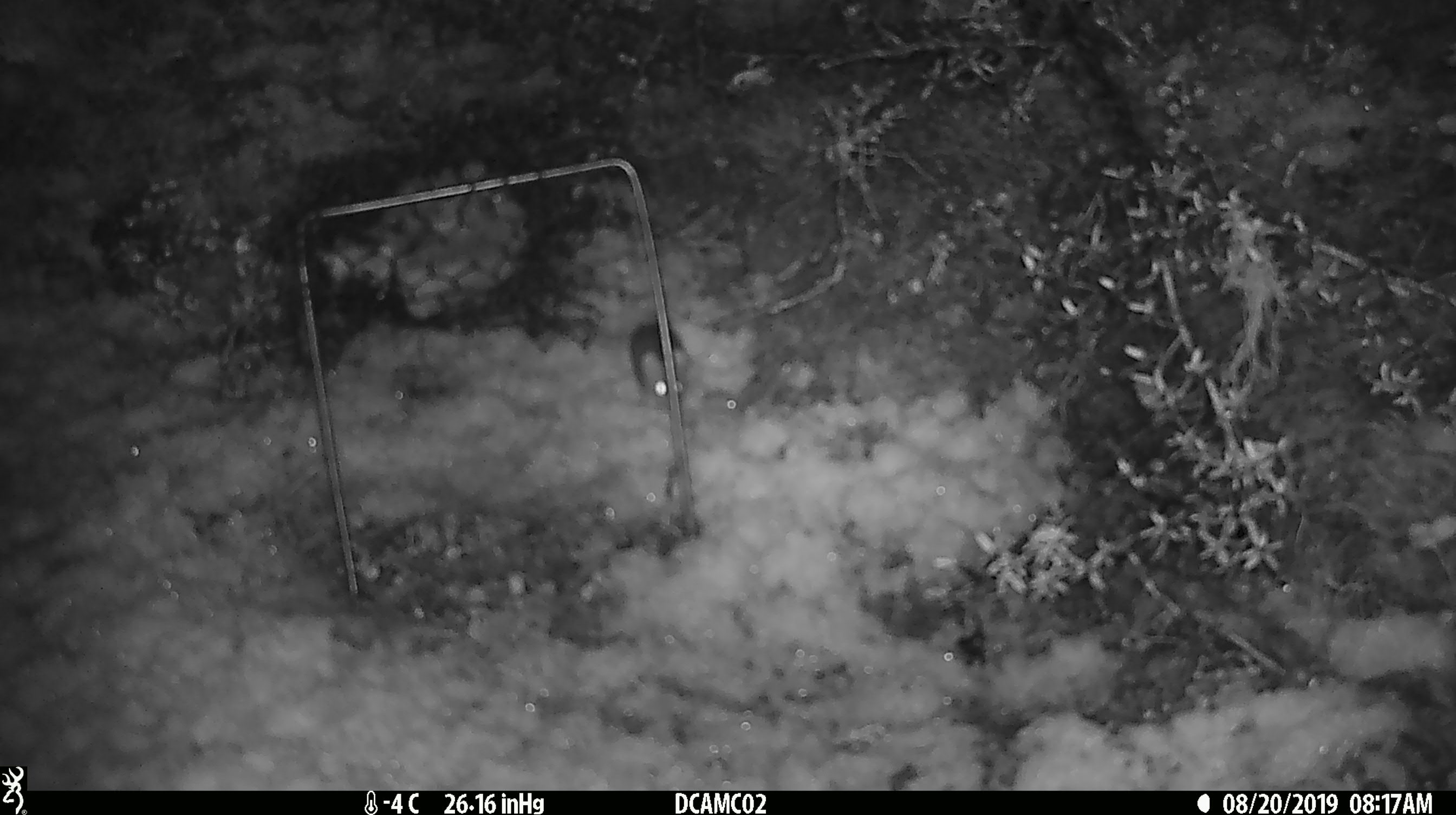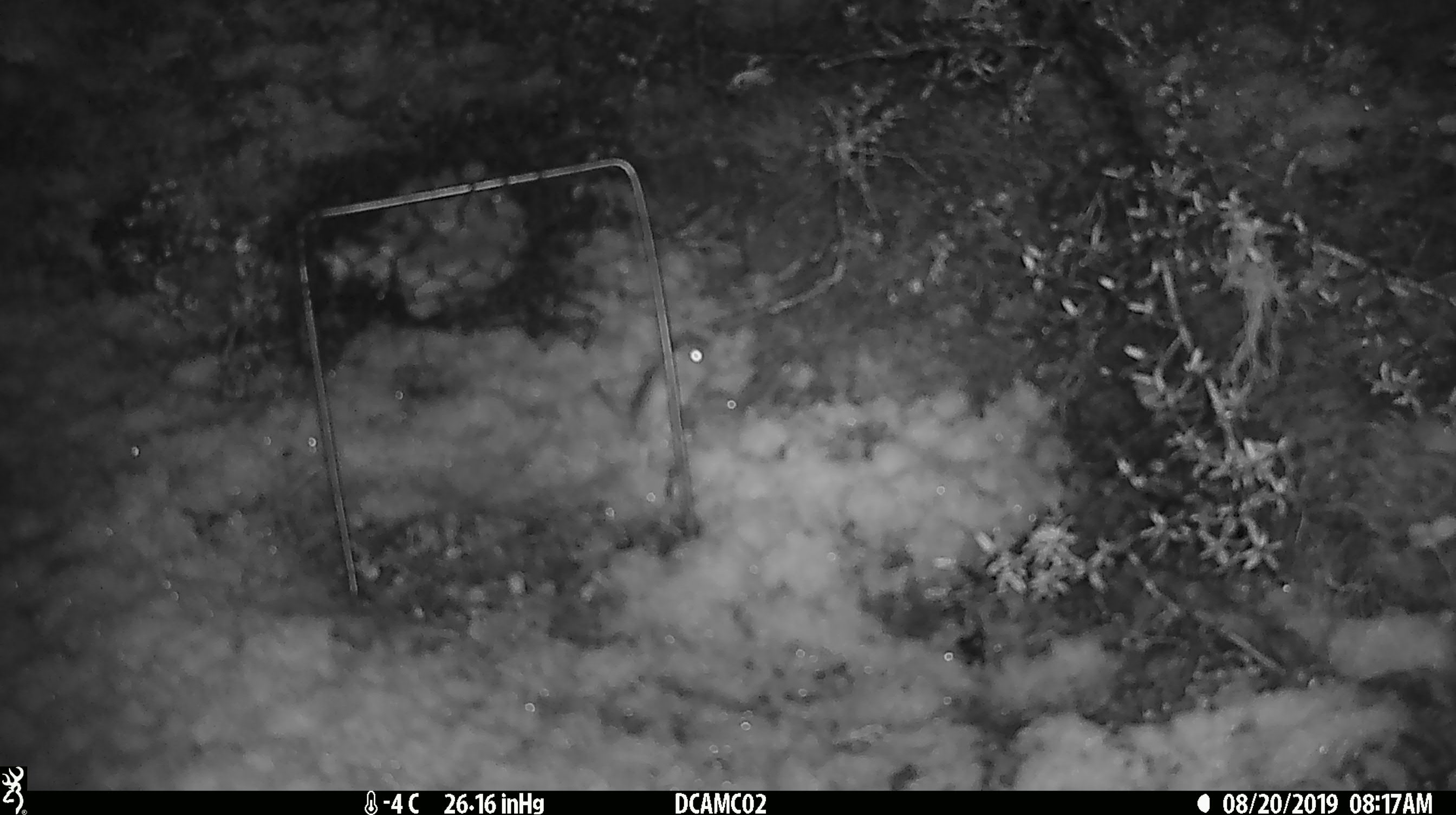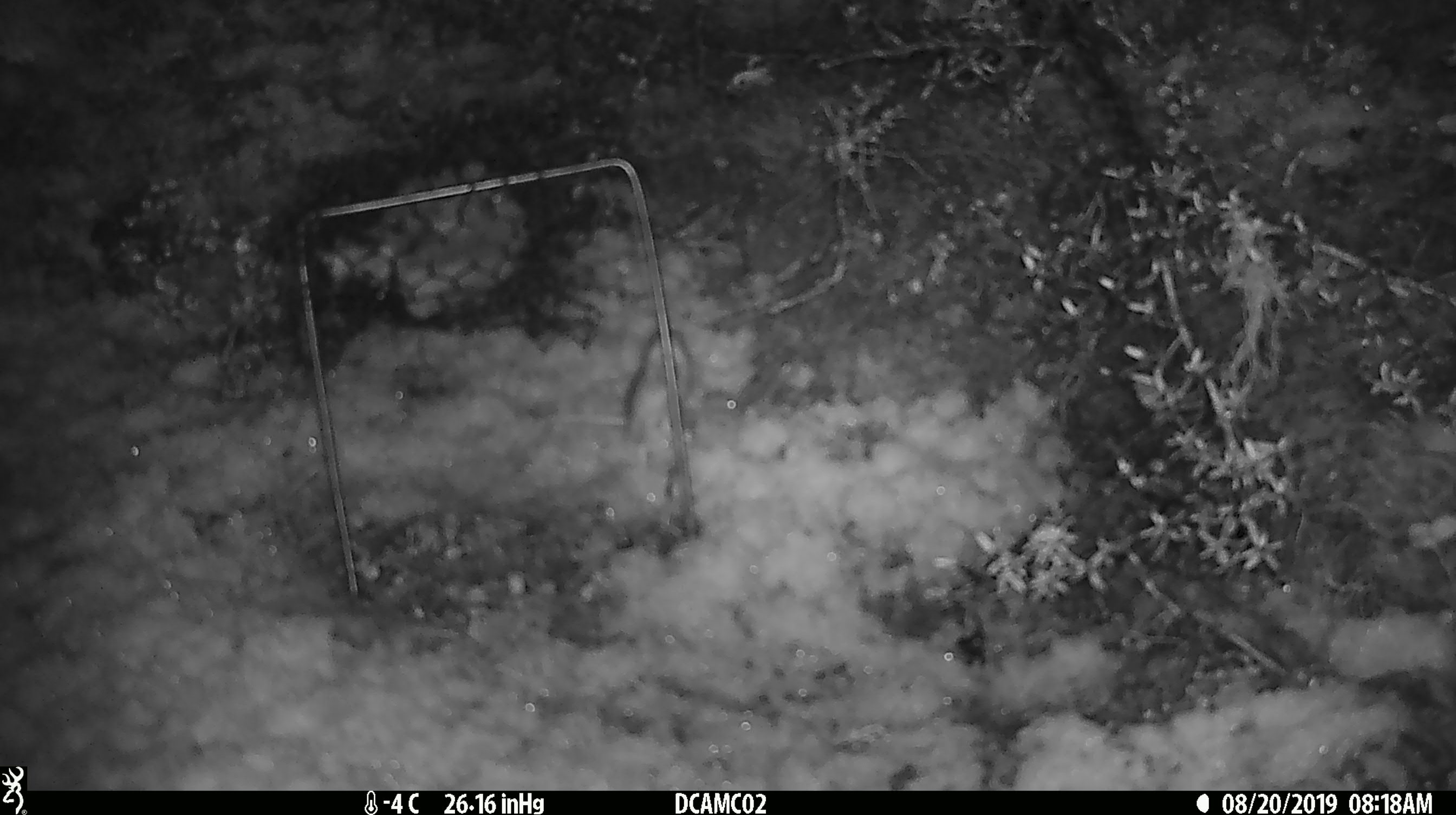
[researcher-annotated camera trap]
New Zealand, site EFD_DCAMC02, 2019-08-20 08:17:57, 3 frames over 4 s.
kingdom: Animalia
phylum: Chordata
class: Mammalia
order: Rodentia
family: Muridae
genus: Mus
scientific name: Mus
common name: mouse